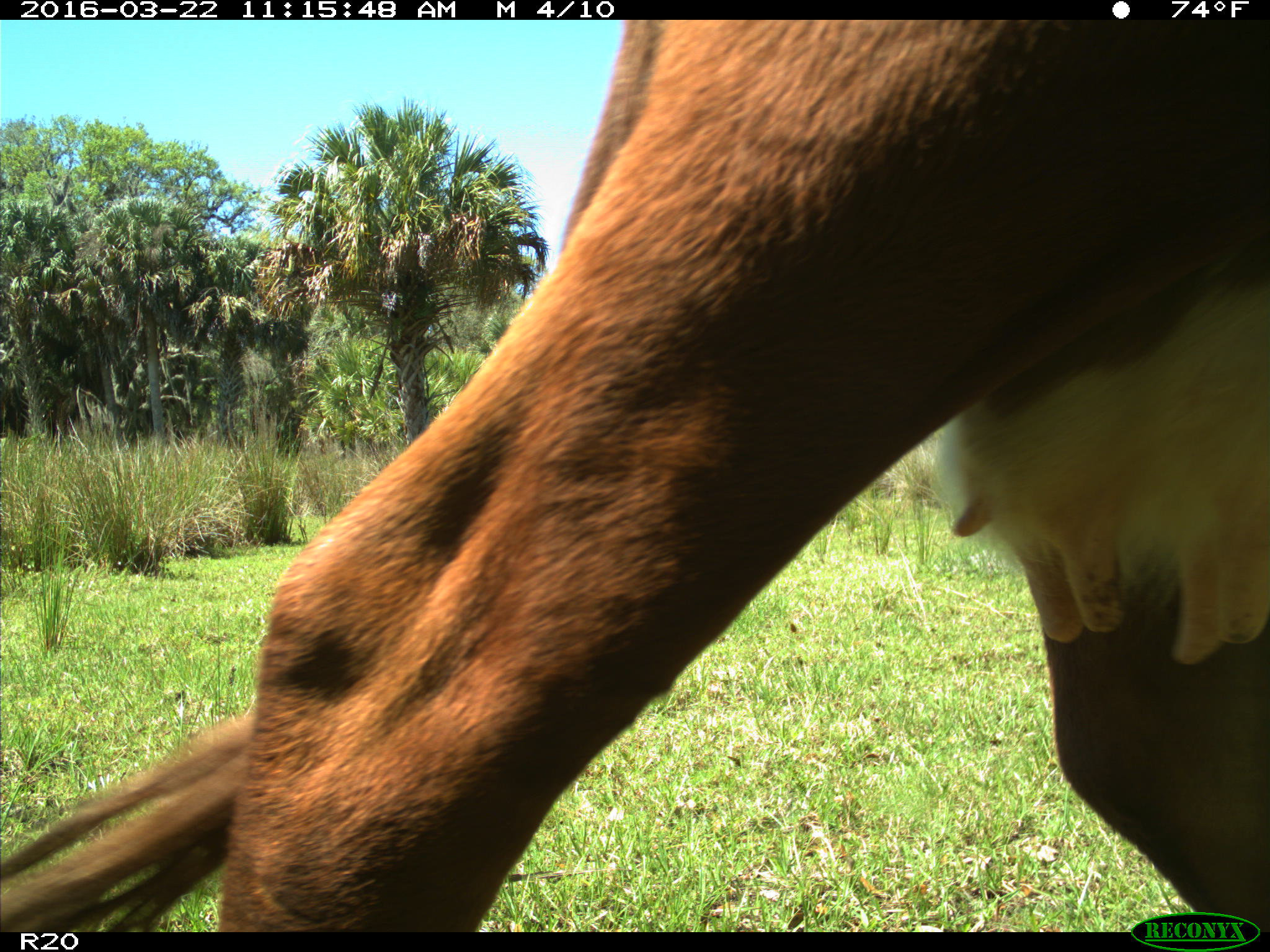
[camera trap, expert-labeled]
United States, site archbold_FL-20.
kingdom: Animalia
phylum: Chordata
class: Mammalia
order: Artiodactyla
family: Bovidae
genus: Bos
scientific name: Bos taurus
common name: domestic cow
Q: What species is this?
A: Bos taurus (domestic cow).